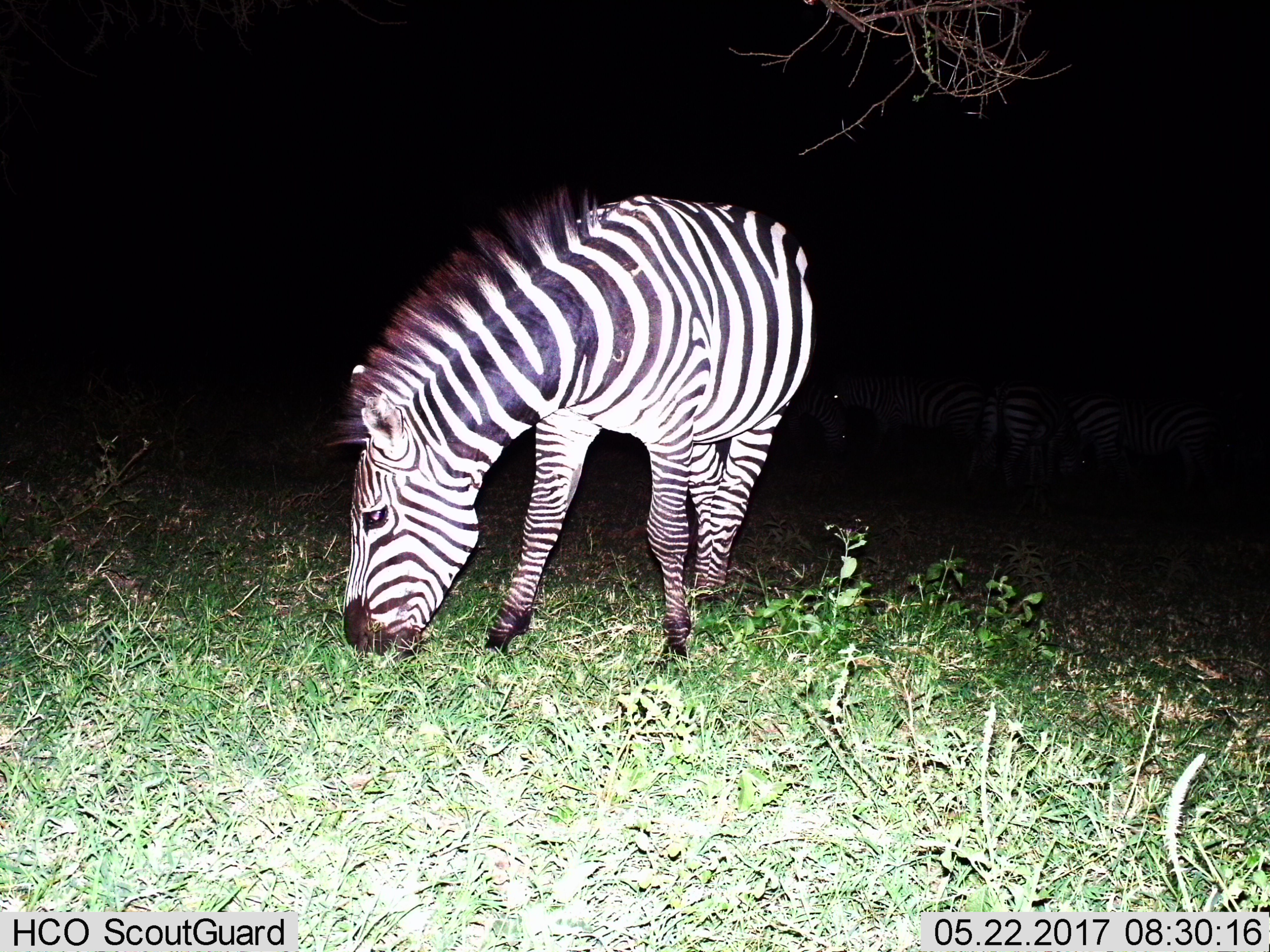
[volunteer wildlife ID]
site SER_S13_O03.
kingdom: Animalia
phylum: Chordata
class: Mammalia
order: Perissodactyla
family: Equidae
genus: Equus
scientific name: Equus quagga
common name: plains zebra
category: zebraplains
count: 1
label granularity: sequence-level